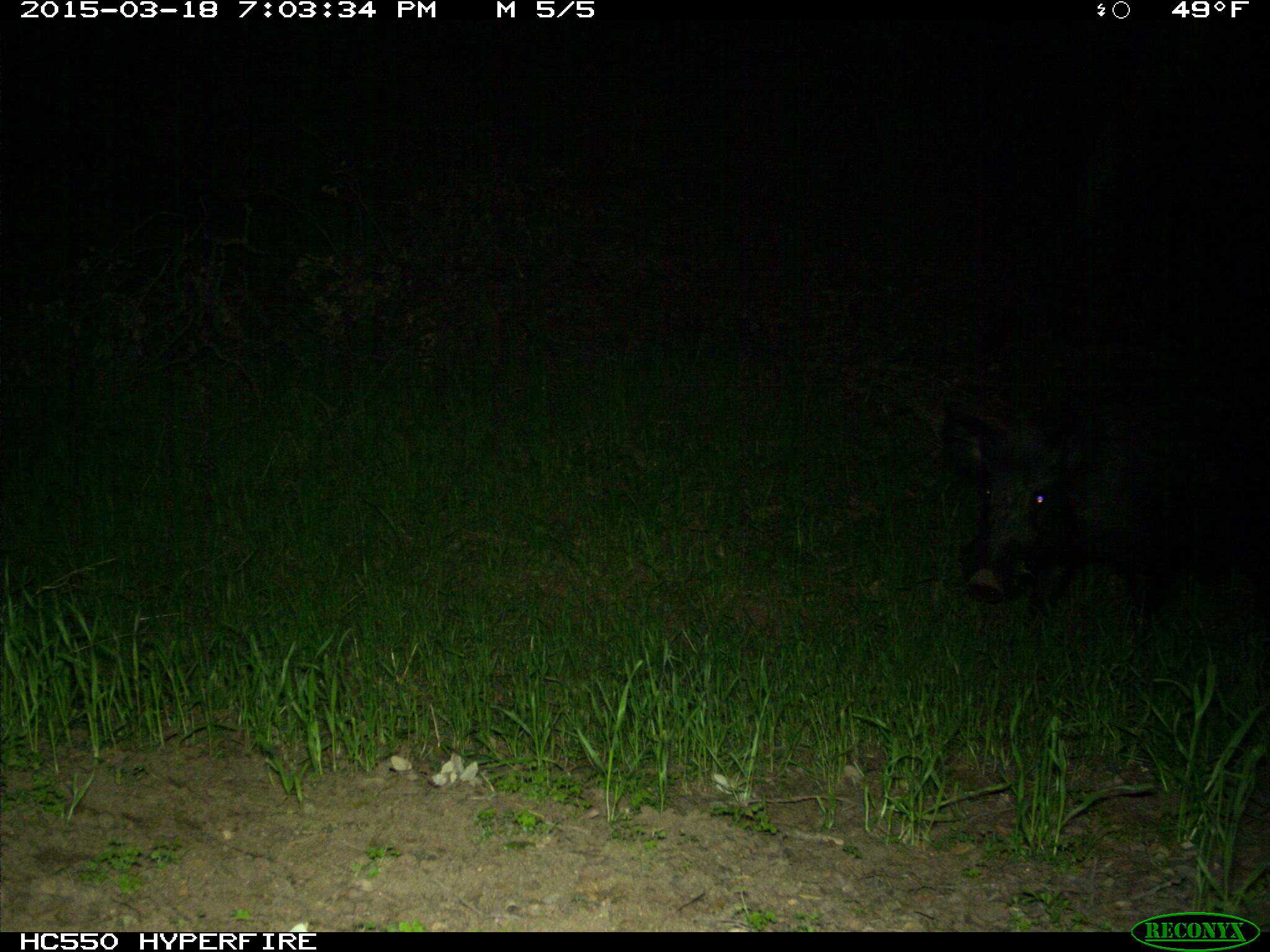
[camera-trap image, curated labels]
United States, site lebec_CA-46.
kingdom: Animalia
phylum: Chordata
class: Mammalia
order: Artiodactyla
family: Suidae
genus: Sus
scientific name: Sus scrofa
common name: wild boar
Sus scrofa (wild boar).